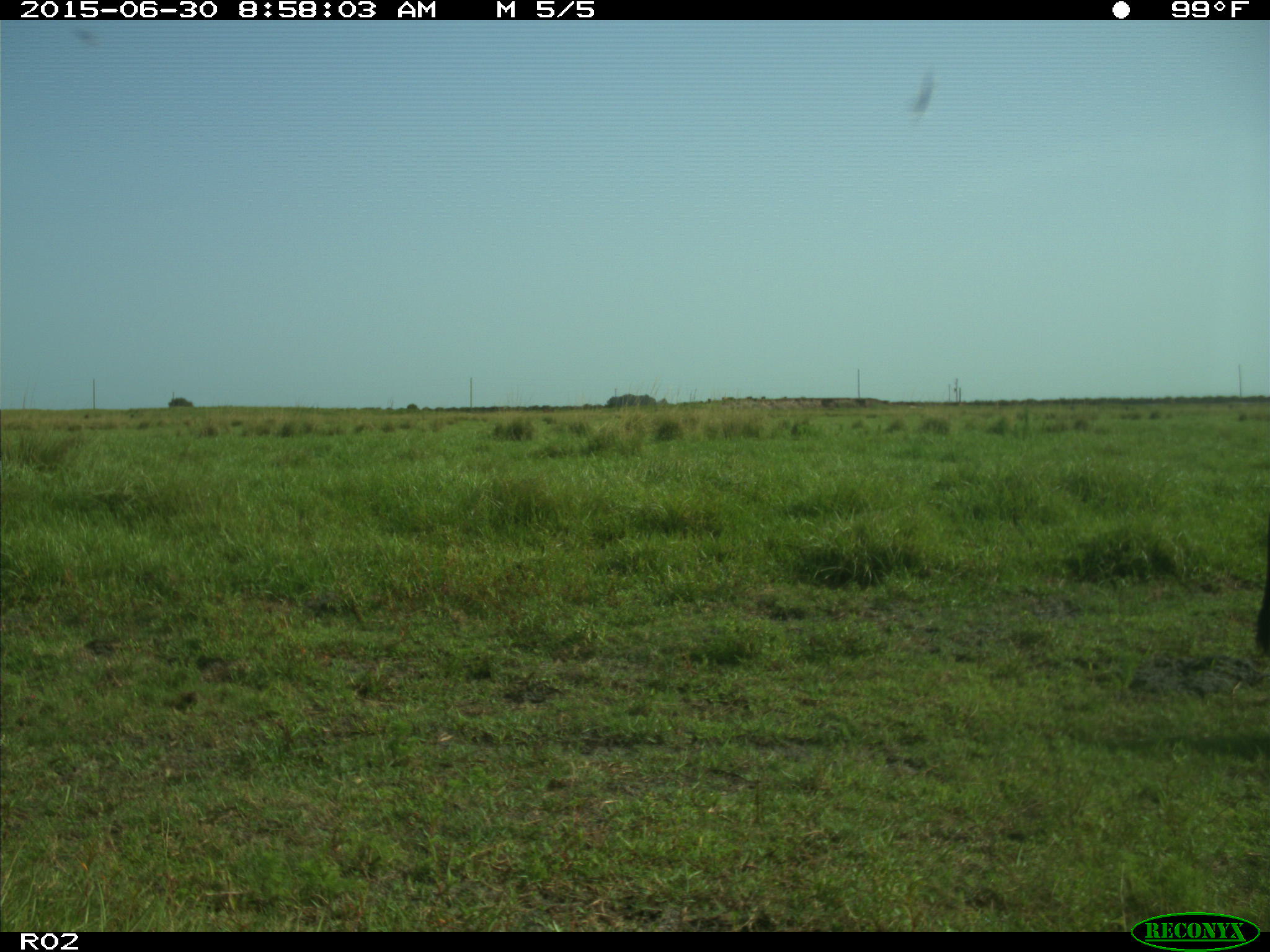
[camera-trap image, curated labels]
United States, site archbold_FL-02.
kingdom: Animalia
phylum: Chordata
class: Mammalia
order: Artiodactyla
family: Bovidae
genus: Bos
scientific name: Bos taurus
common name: domestic cow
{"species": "Bos taurus (domestic cow)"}